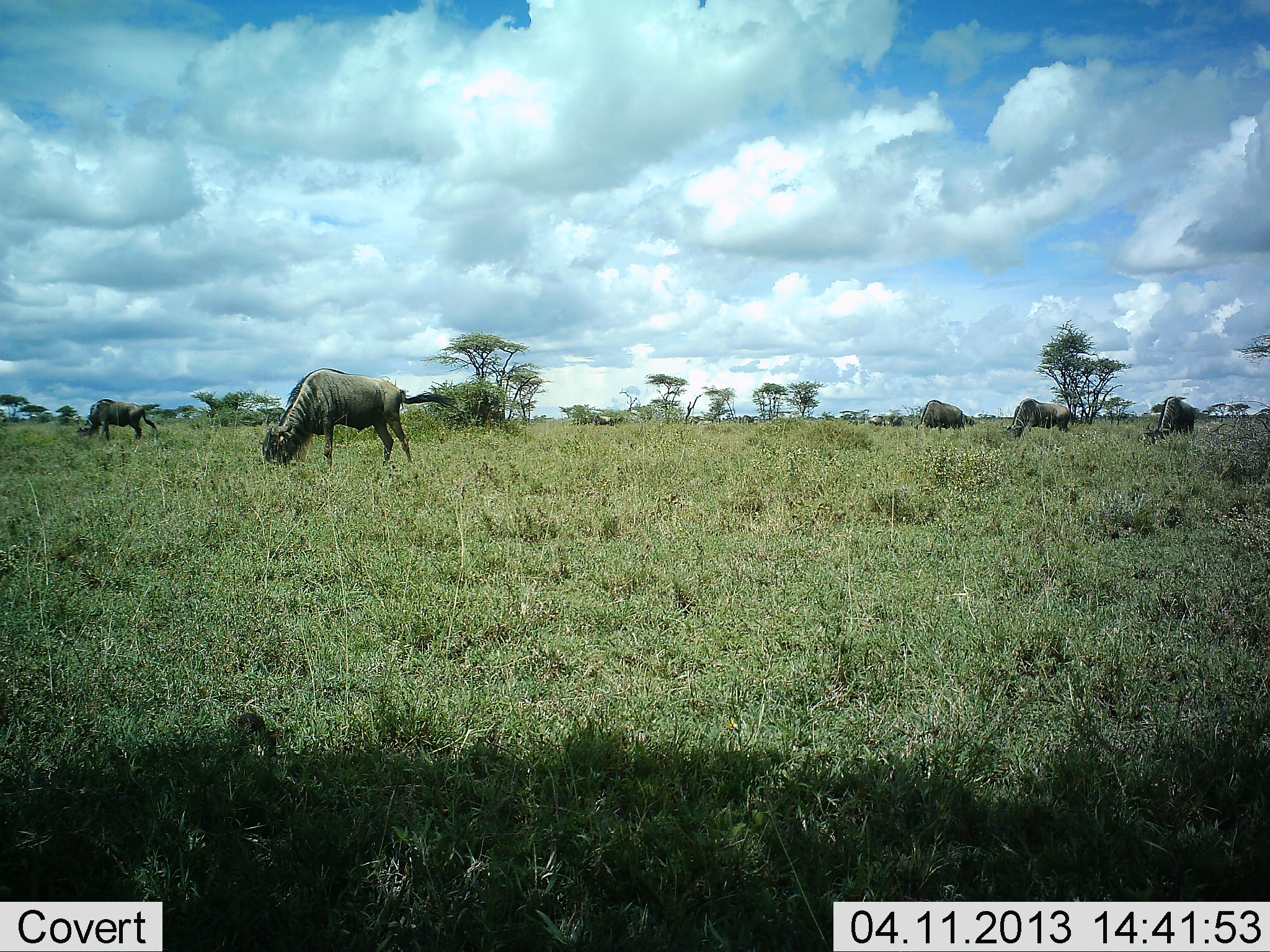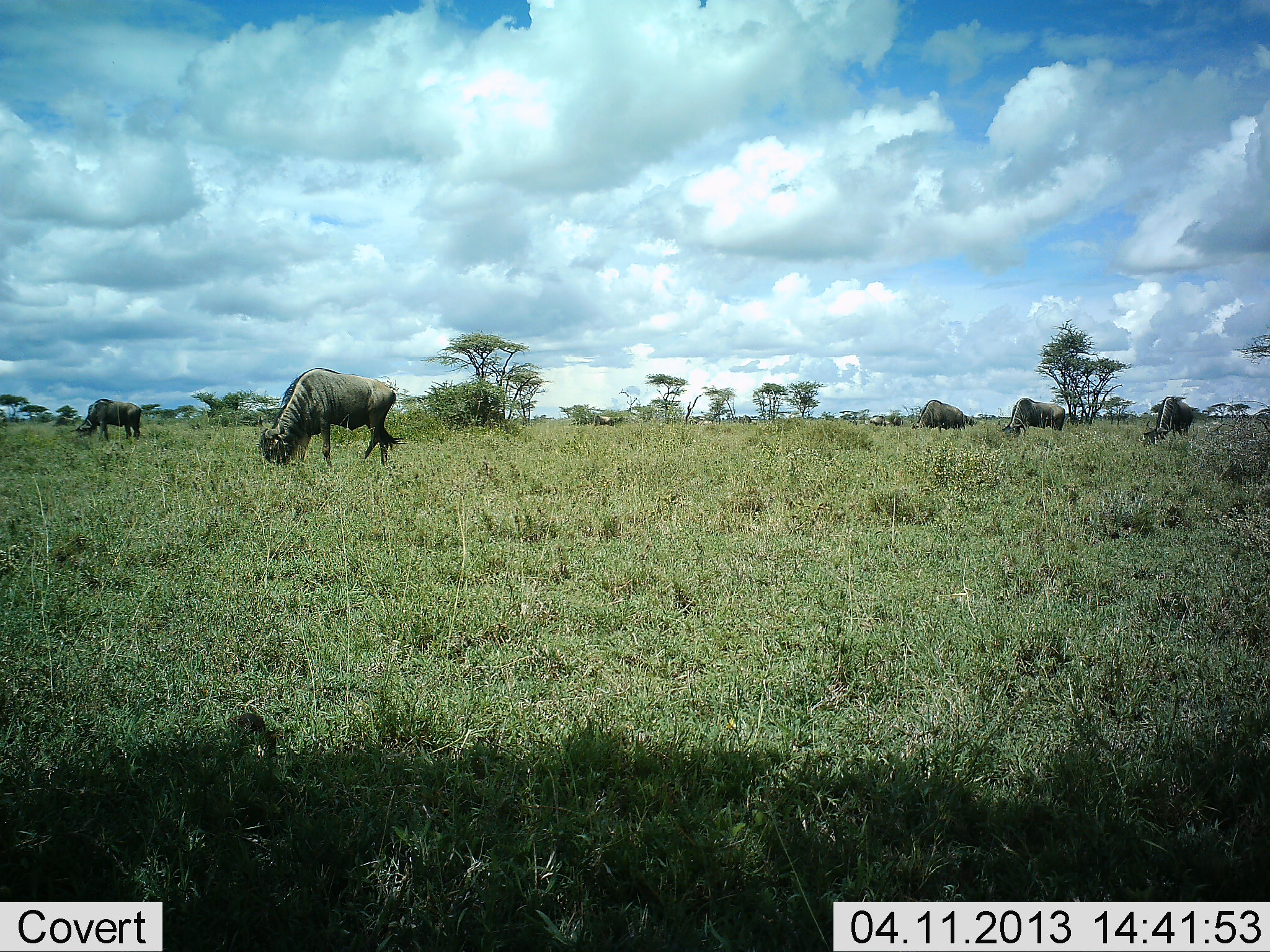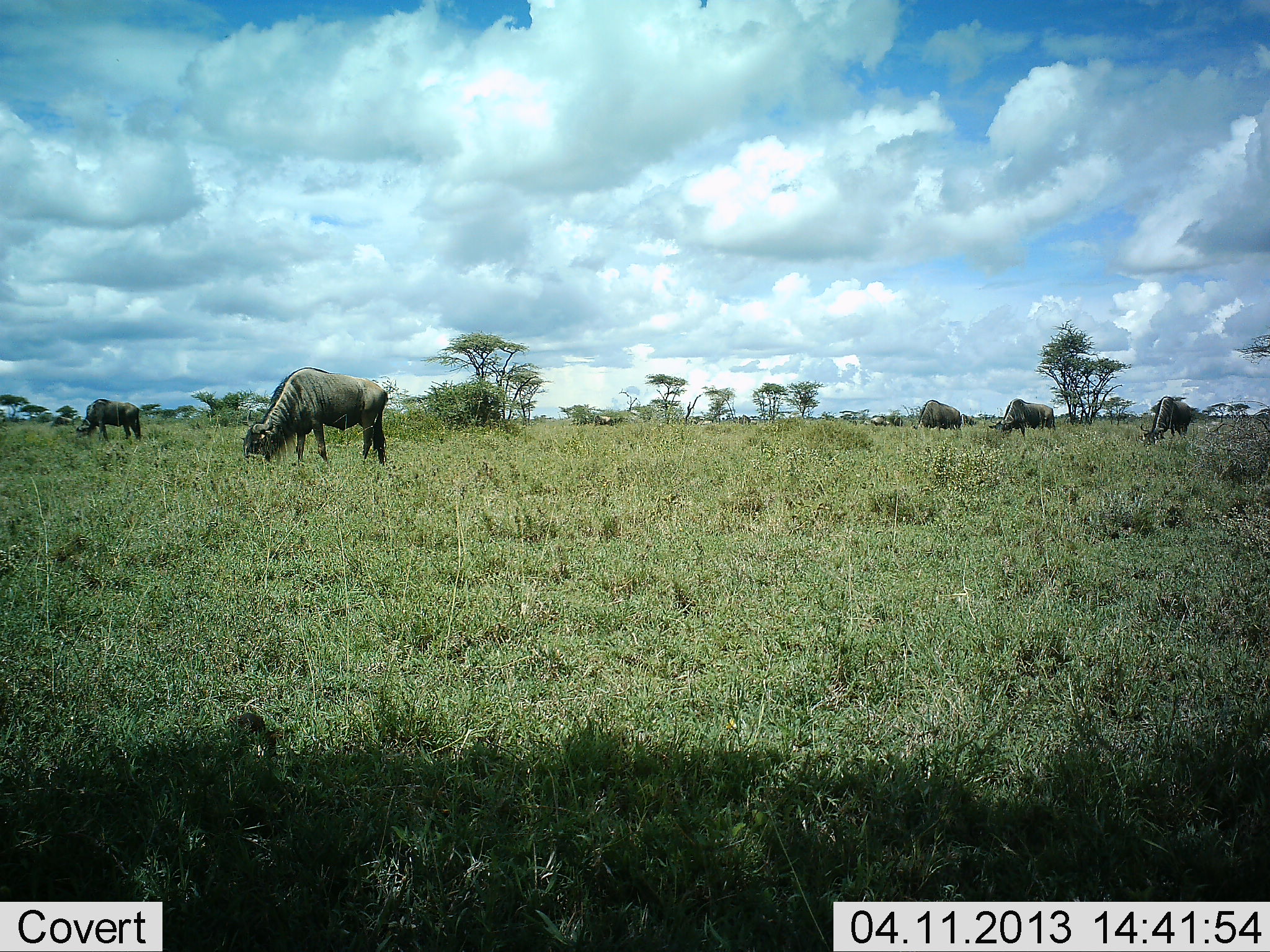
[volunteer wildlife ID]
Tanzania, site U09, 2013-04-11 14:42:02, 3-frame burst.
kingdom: Animalia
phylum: Chordata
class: Mammalia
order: Artiodactyla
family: Bovidae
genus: Connochaetes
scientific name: Connochaetes taurinus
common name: blue wildebeest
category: wildebeest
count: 5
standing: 39%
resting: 0%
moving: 19%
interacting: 0%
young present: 0%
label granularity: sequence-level